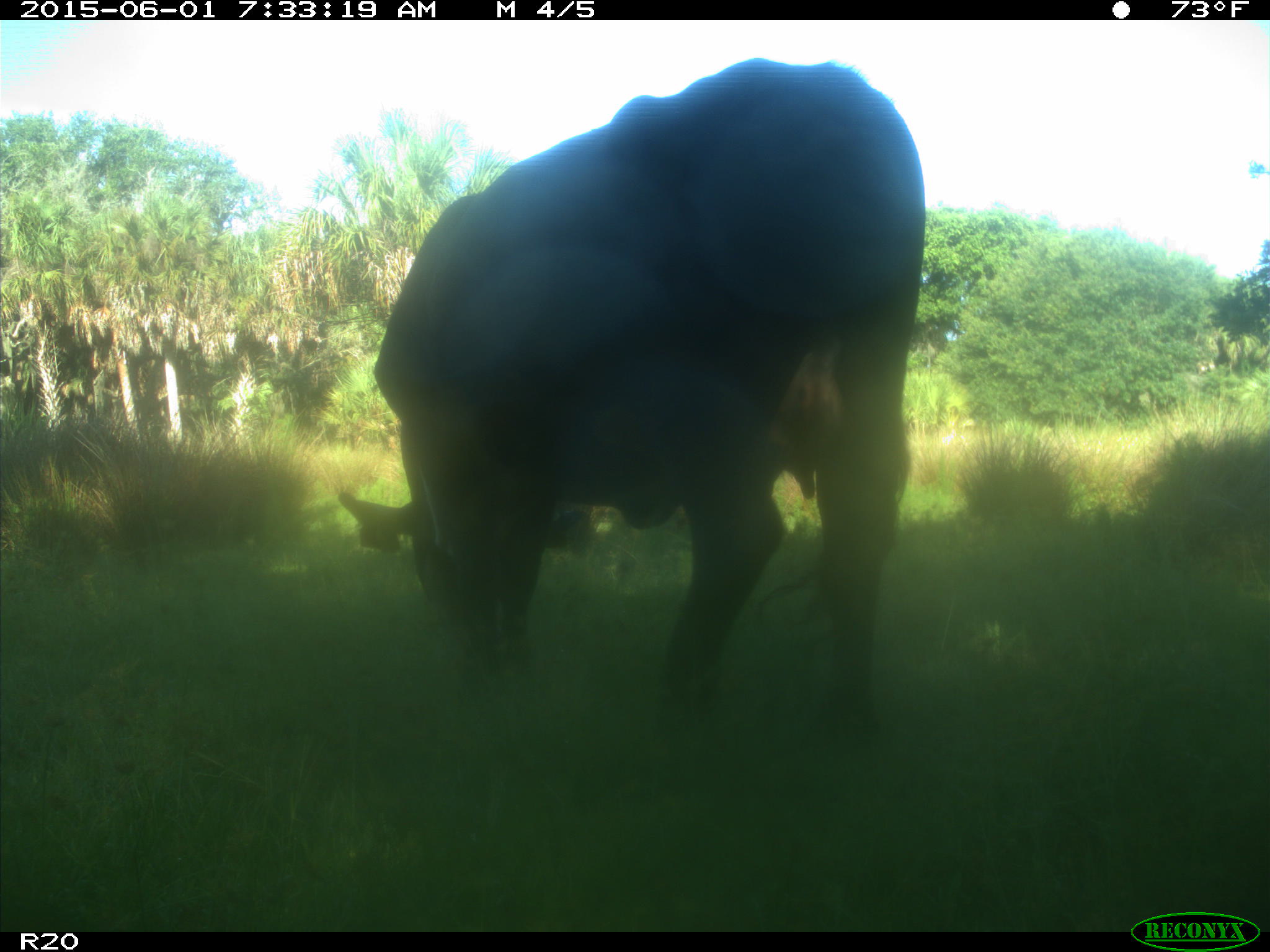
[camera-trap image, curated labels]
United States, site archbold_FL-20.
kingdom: Animalia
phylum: Chordata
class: Mammalia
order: Artiodactyla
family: Bovidae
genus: Bos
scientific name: Bos taurus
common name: domestic cow